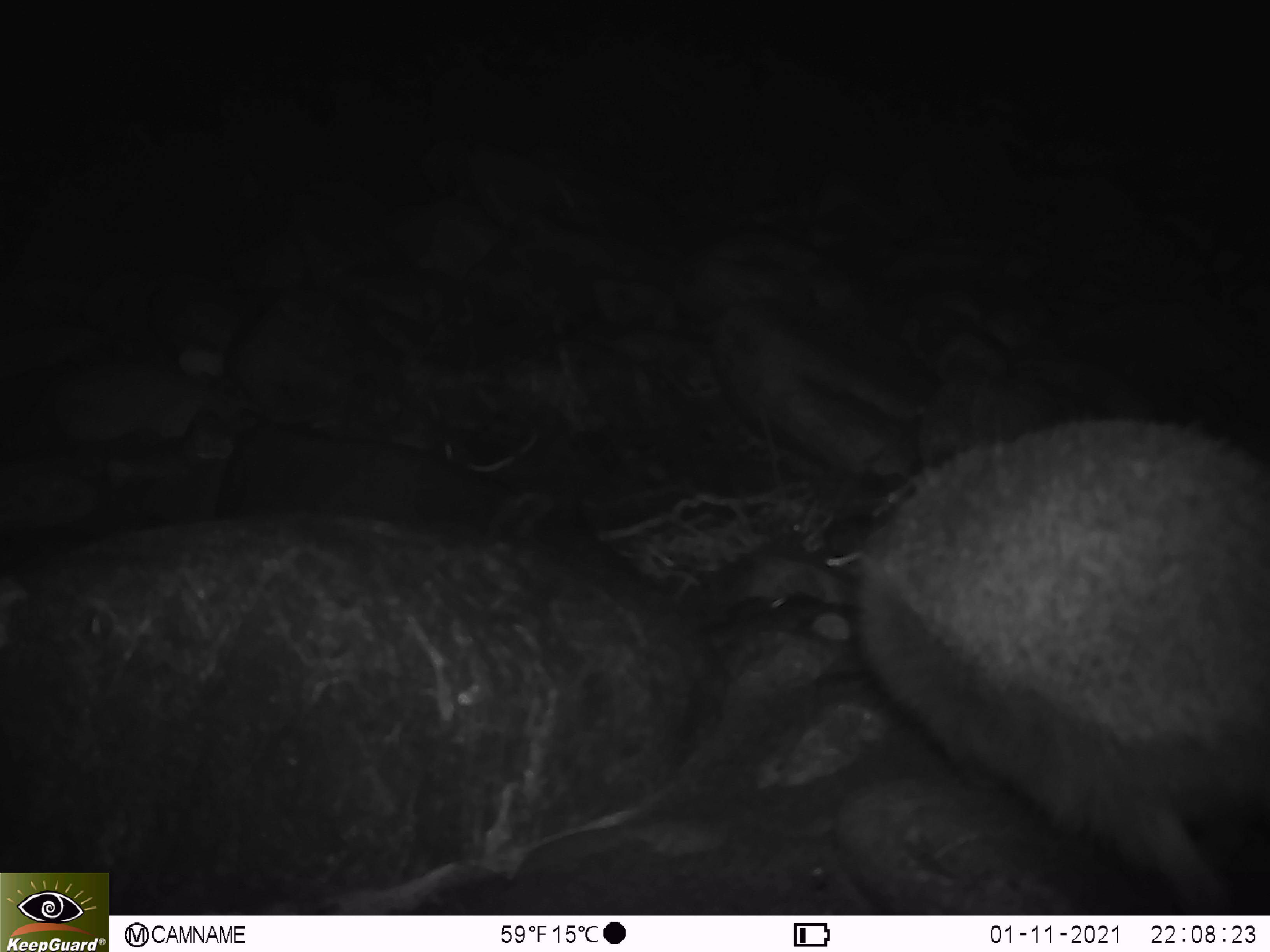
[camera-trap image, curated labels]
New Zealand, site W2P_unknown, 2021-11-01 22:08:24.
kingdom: Animalia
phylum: Chordata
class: Mammalia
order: Eulipotyphla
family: Erinaceidae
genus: Erinaceus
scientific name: Erinaceus europaeus europaeus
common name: european hedgehog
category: hedgehog